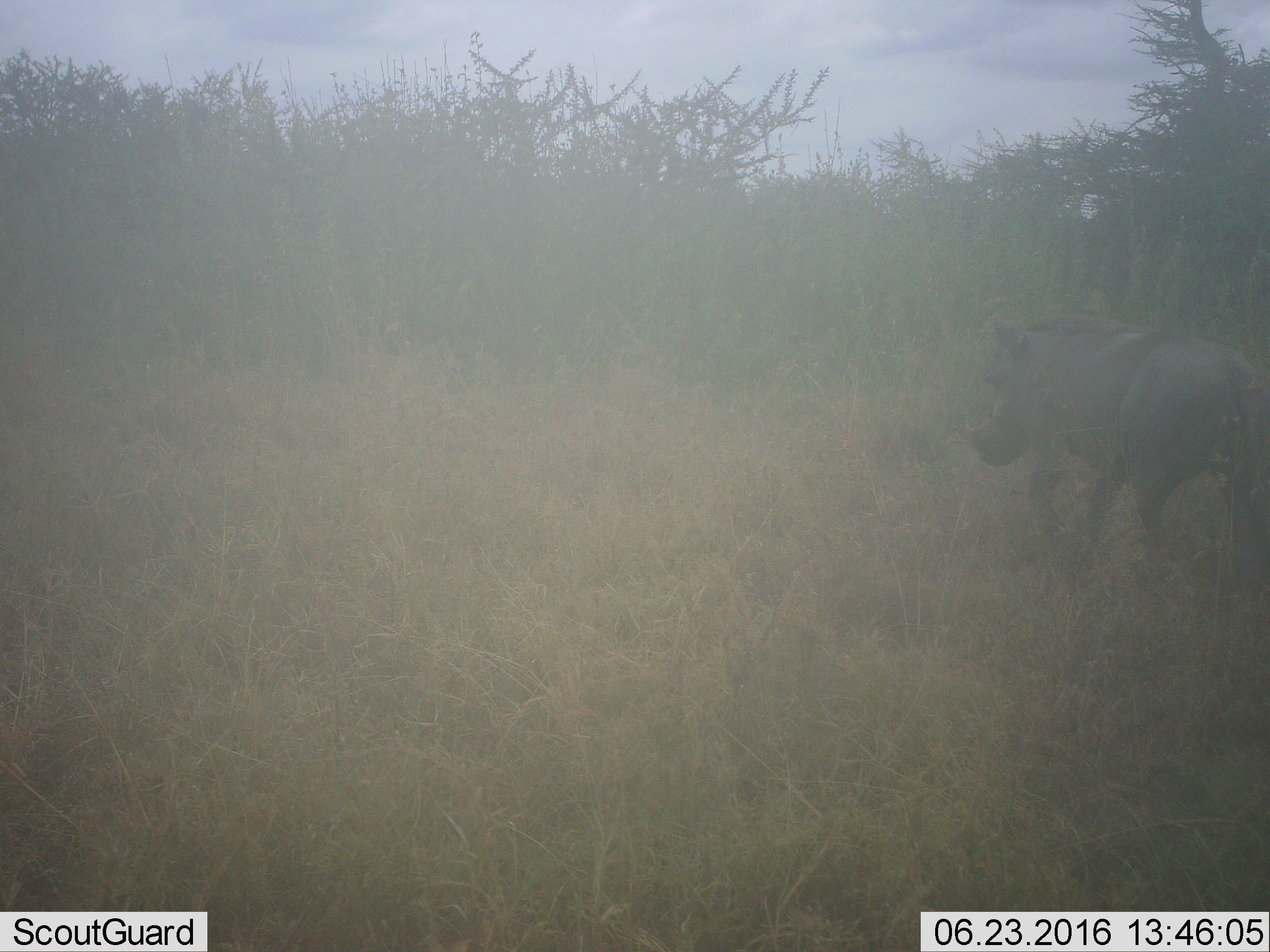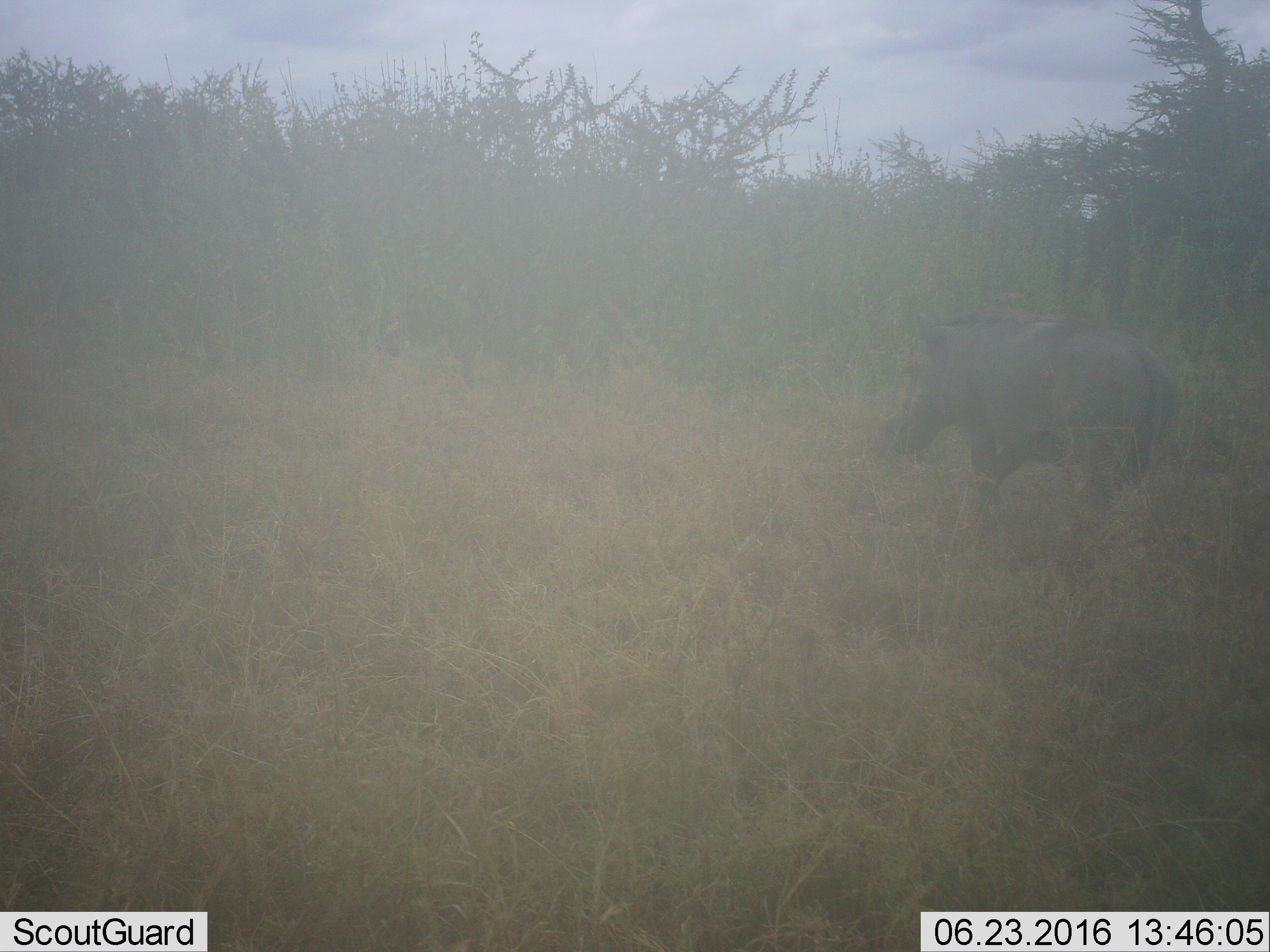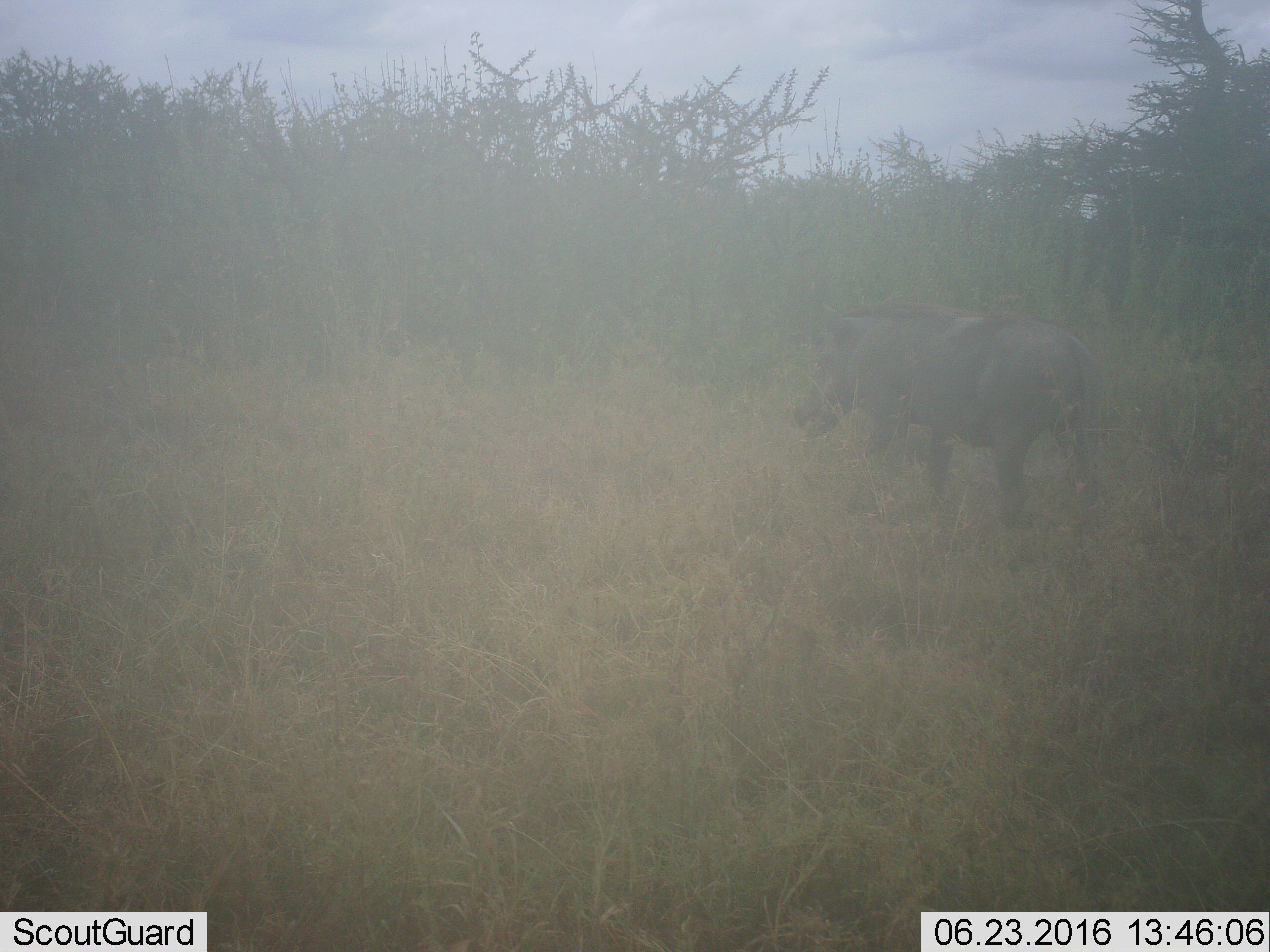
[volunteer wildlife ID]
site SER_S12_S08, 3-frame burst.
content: unidentified animal